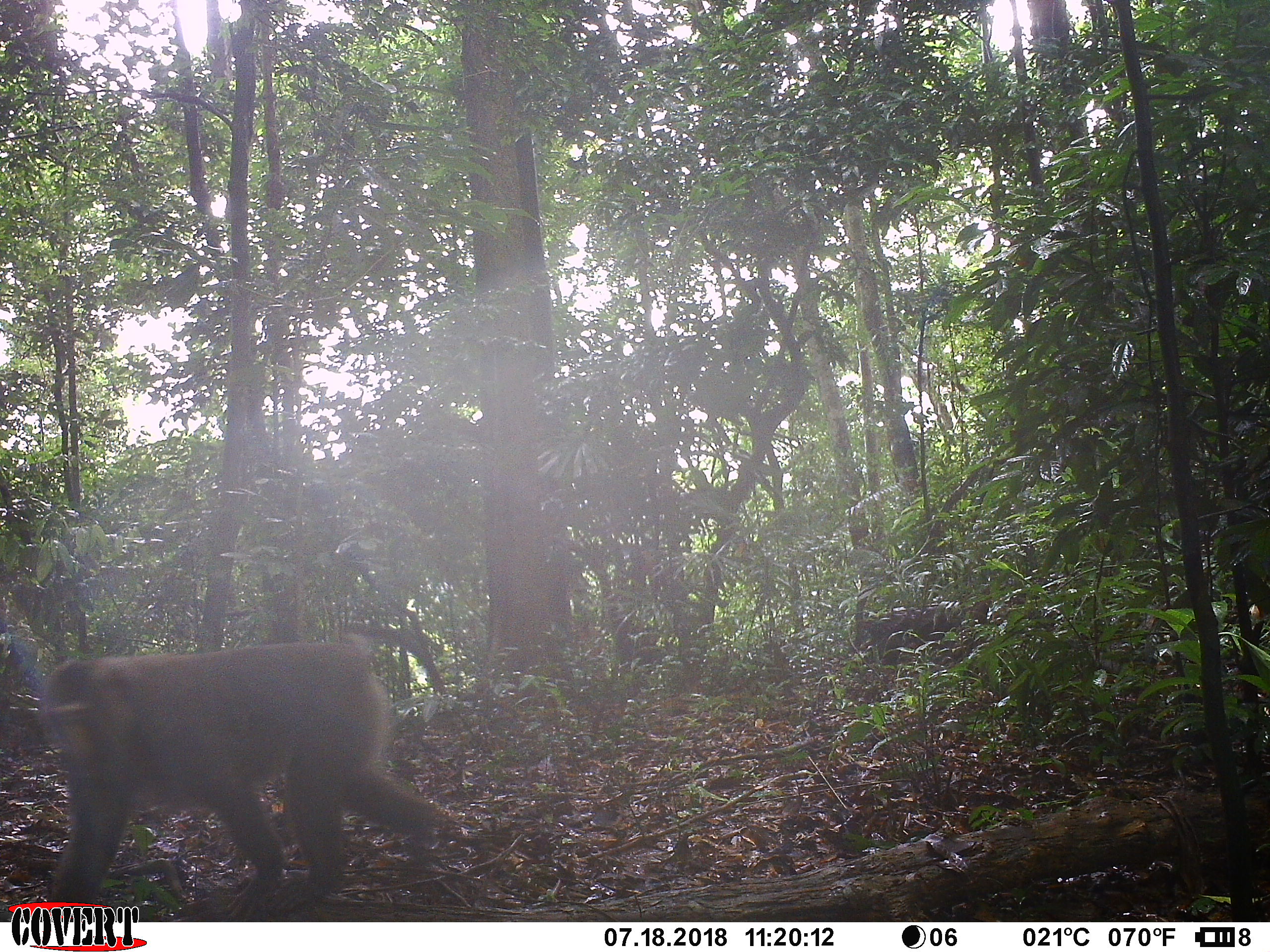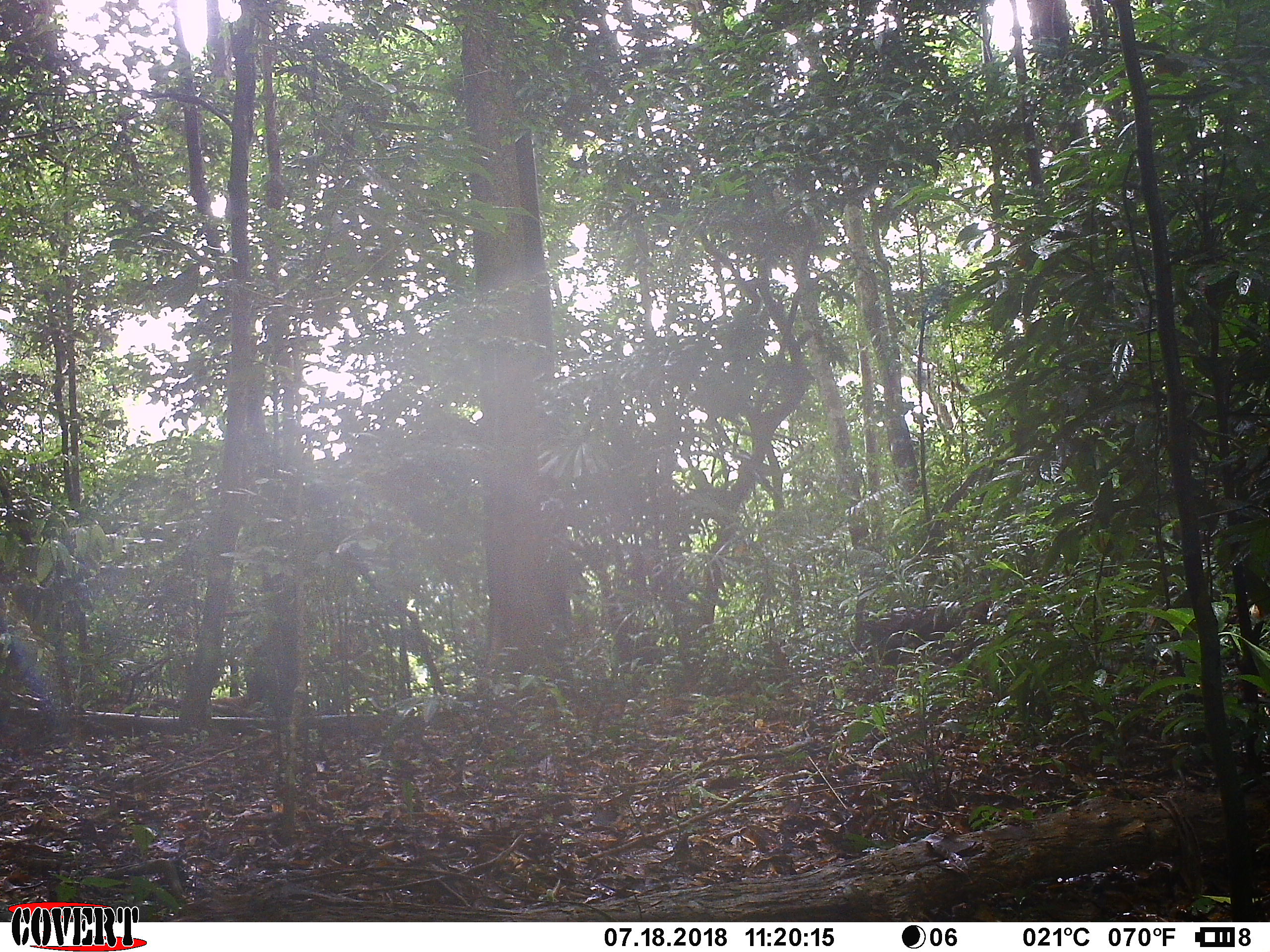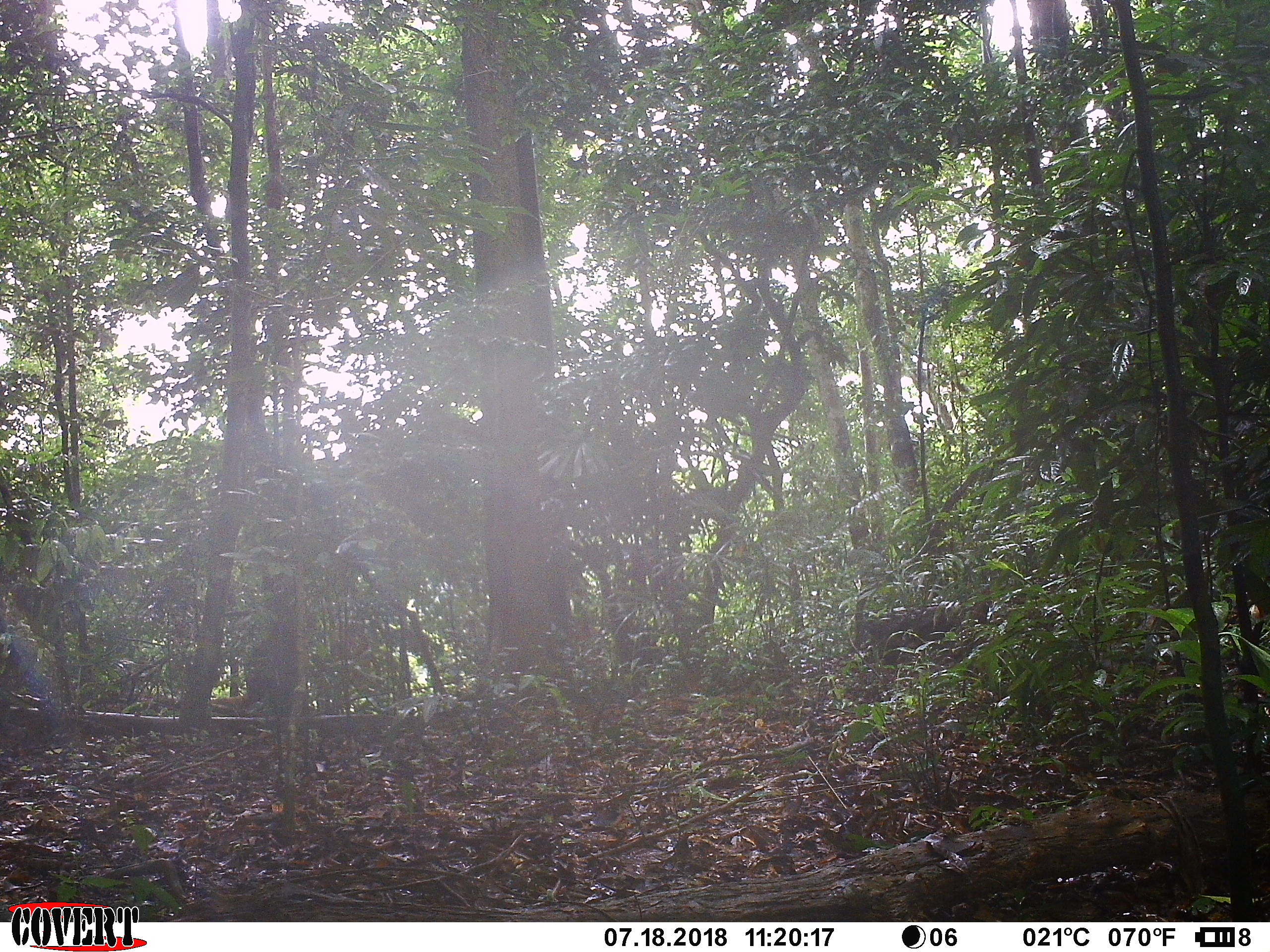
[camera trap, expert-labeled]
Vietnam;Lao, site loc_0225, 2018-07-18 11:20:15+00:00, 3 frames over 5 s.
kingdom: Animalia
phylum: Chordata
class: Mammalia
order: Primates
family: Cercopithecidae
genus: Macaca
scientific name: Macaca nemestrina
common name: pig-tailed macaque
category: pig tailed macaque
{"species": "pig tailed macaque (pig-tailed macaque) (Macaca nemestrina)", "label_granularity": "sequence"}